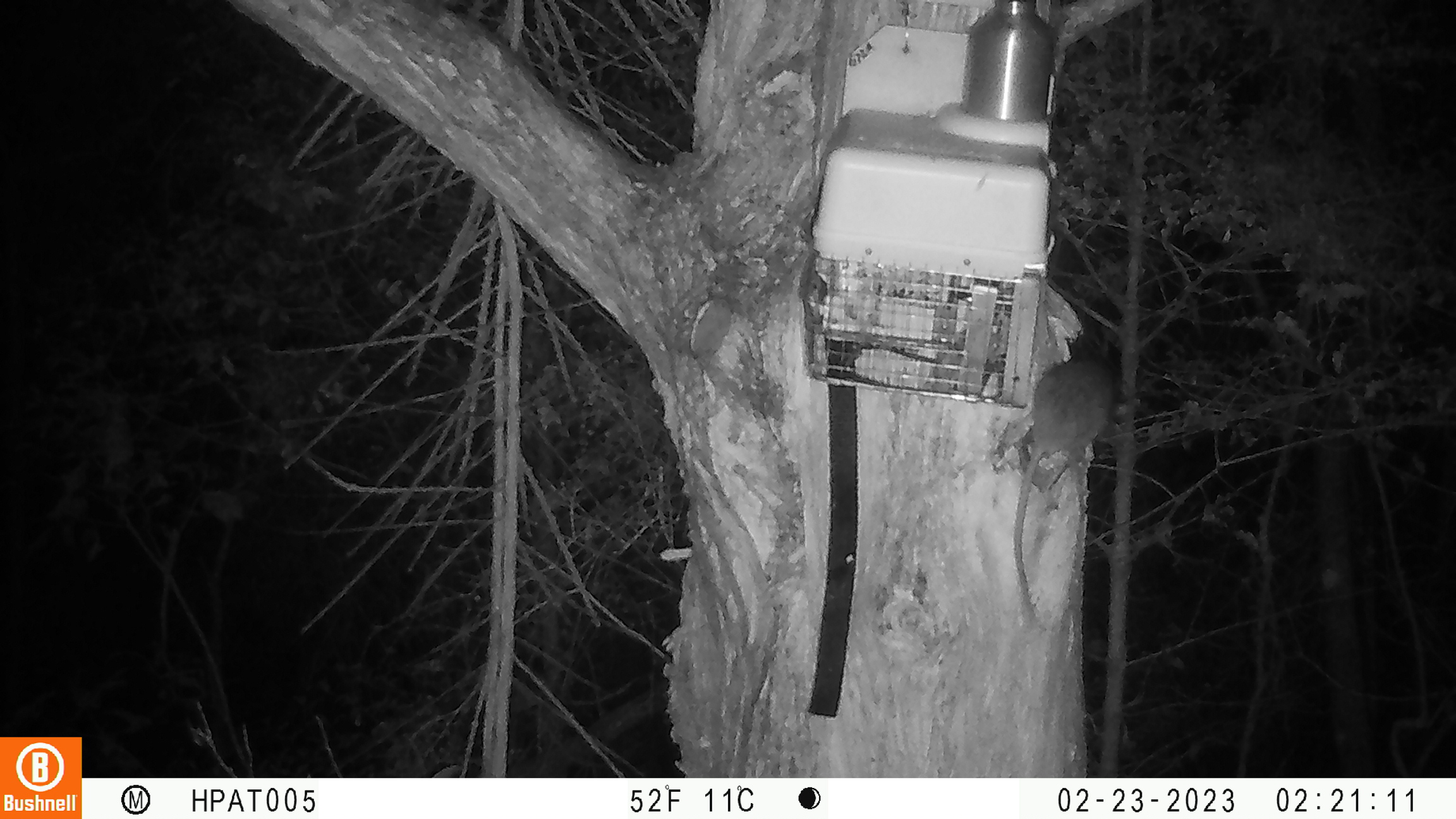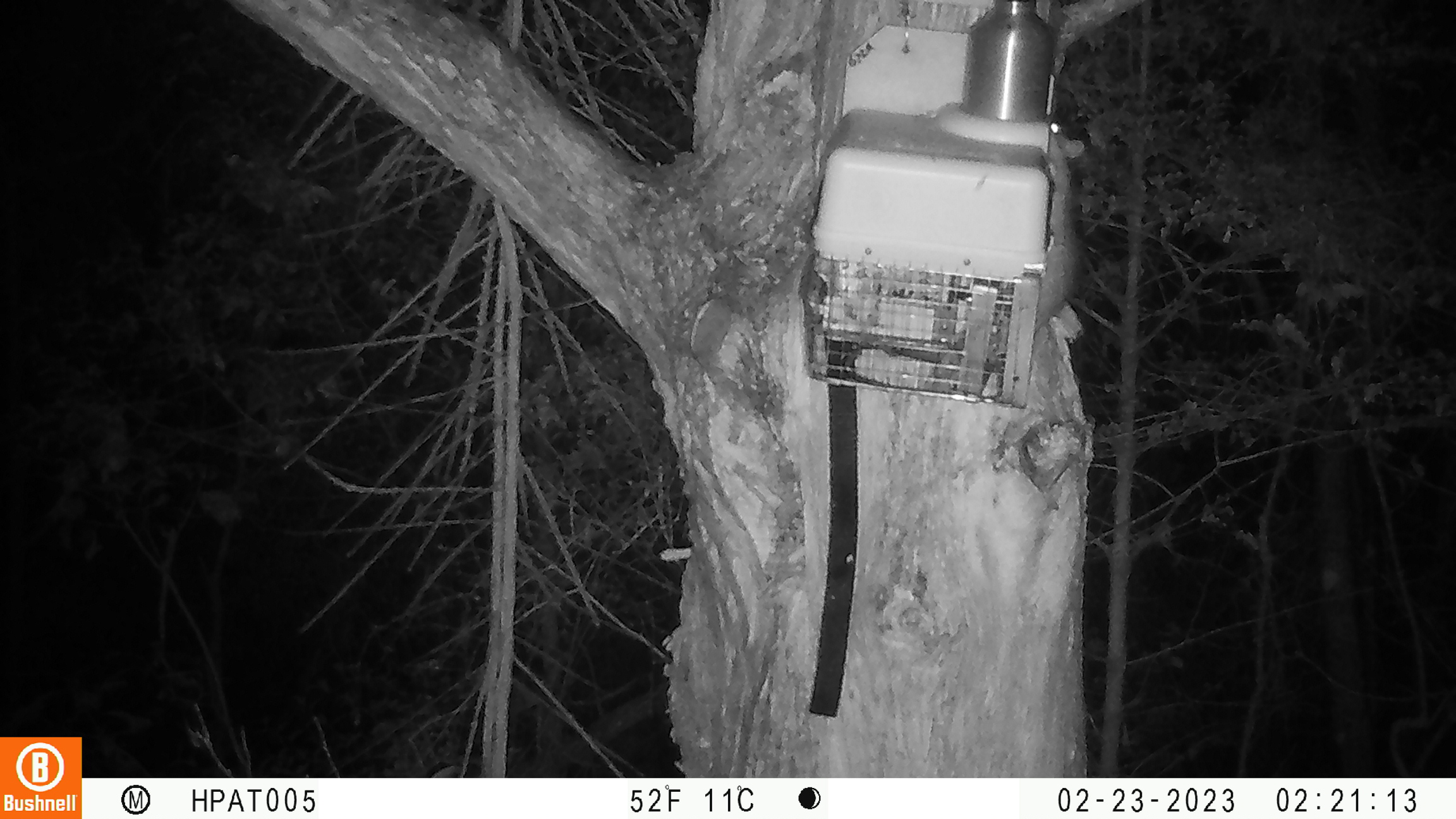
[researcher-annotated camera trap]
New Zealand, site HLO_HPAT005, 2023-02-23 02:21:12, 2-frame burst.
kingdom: Animalia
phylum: Chordata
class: Mammalia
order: Rodentia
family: Muridae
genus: Rattus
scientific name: Rattus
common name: rat